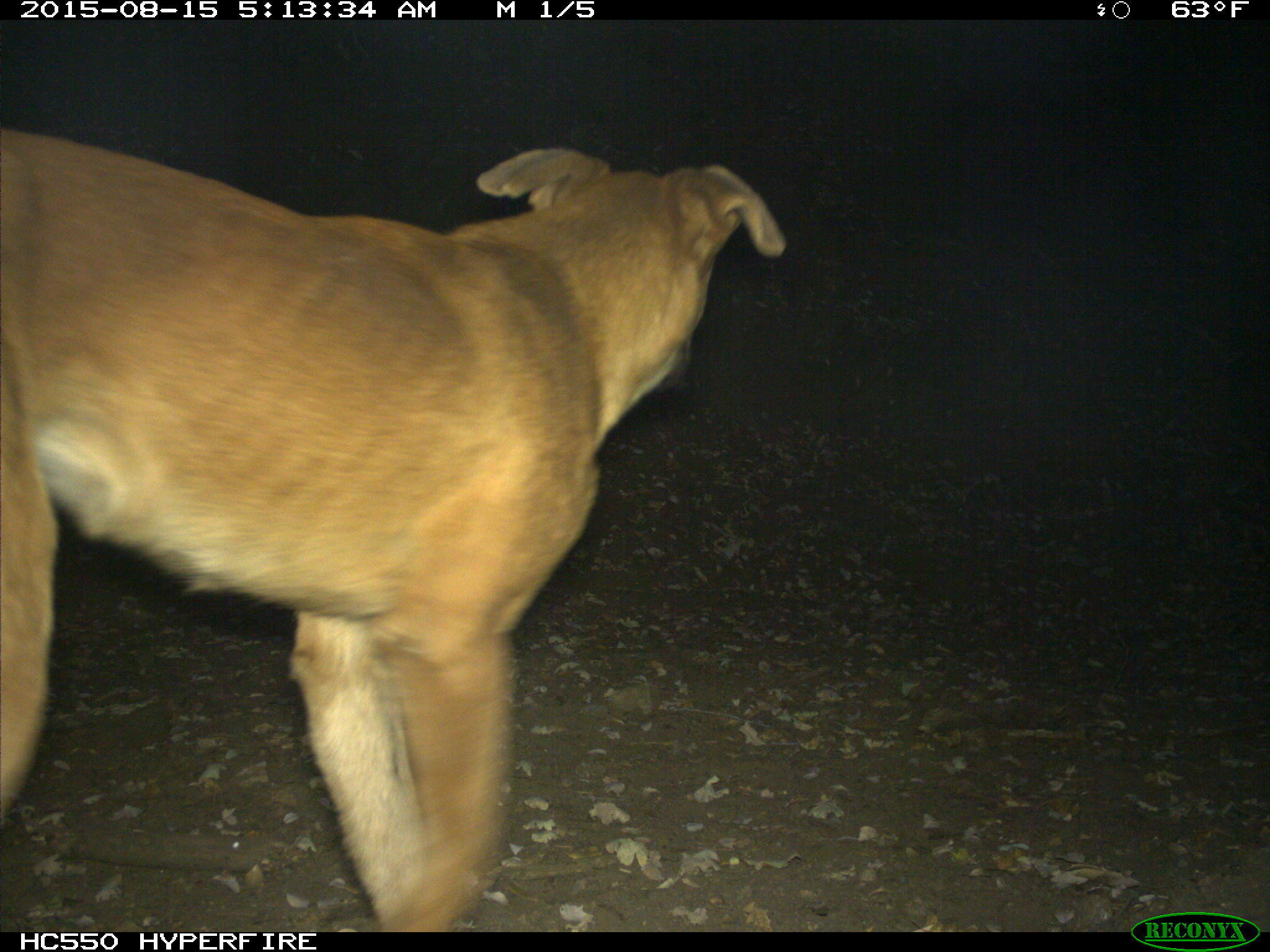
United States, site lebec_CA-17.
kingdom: Animalia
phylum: Chordata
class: Mammalia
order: Carnivora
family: Canidae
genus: Canis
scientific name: Canis familiaris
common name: domestic dog